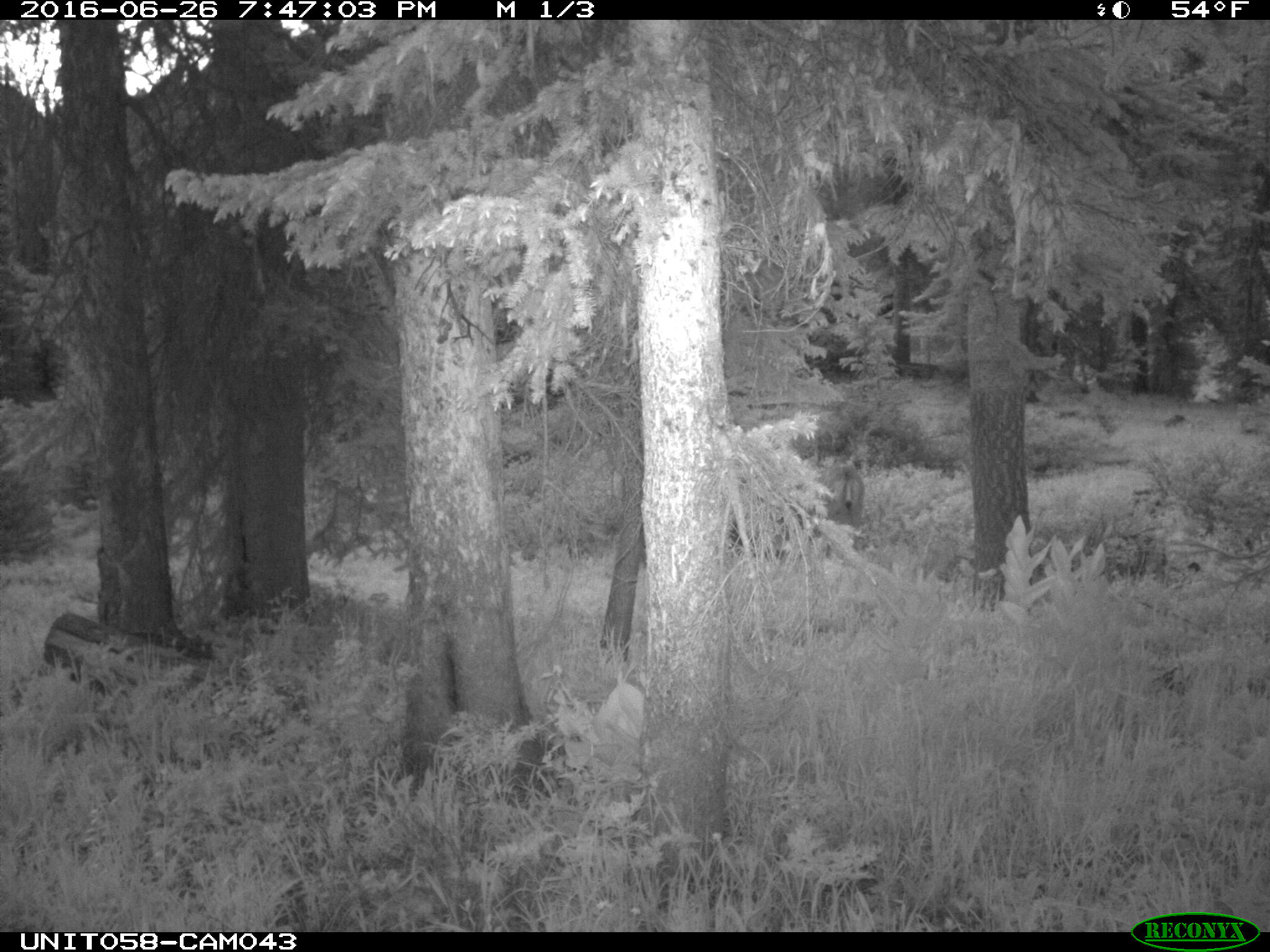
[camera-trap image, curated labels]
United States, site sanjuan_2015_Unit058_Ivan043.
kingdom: Animalia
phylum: Chordata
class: Mammalia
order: Artiodactyla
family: Cervidae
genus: Odocoileus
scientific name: Odocoileus hemionus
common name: mule deer